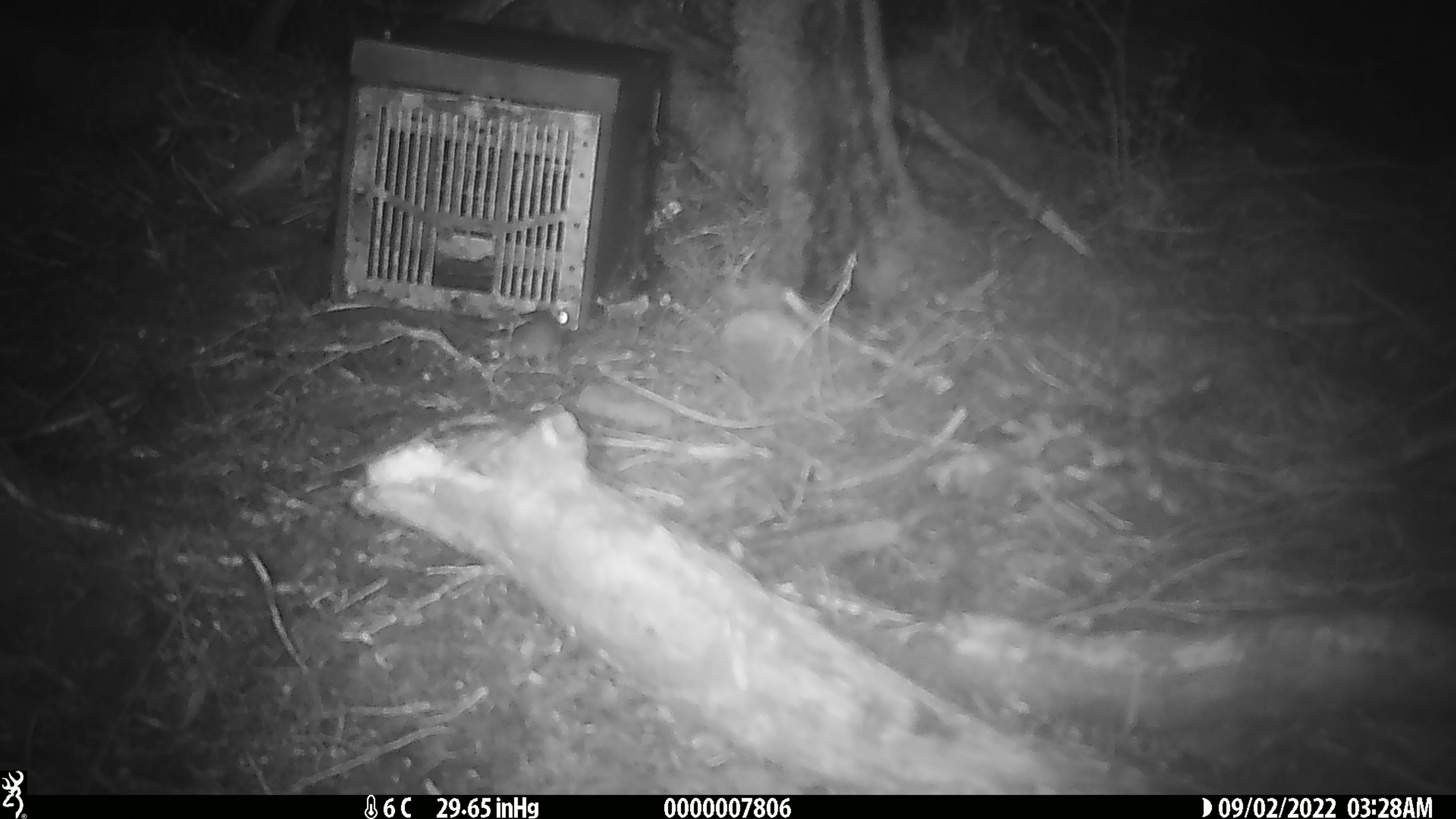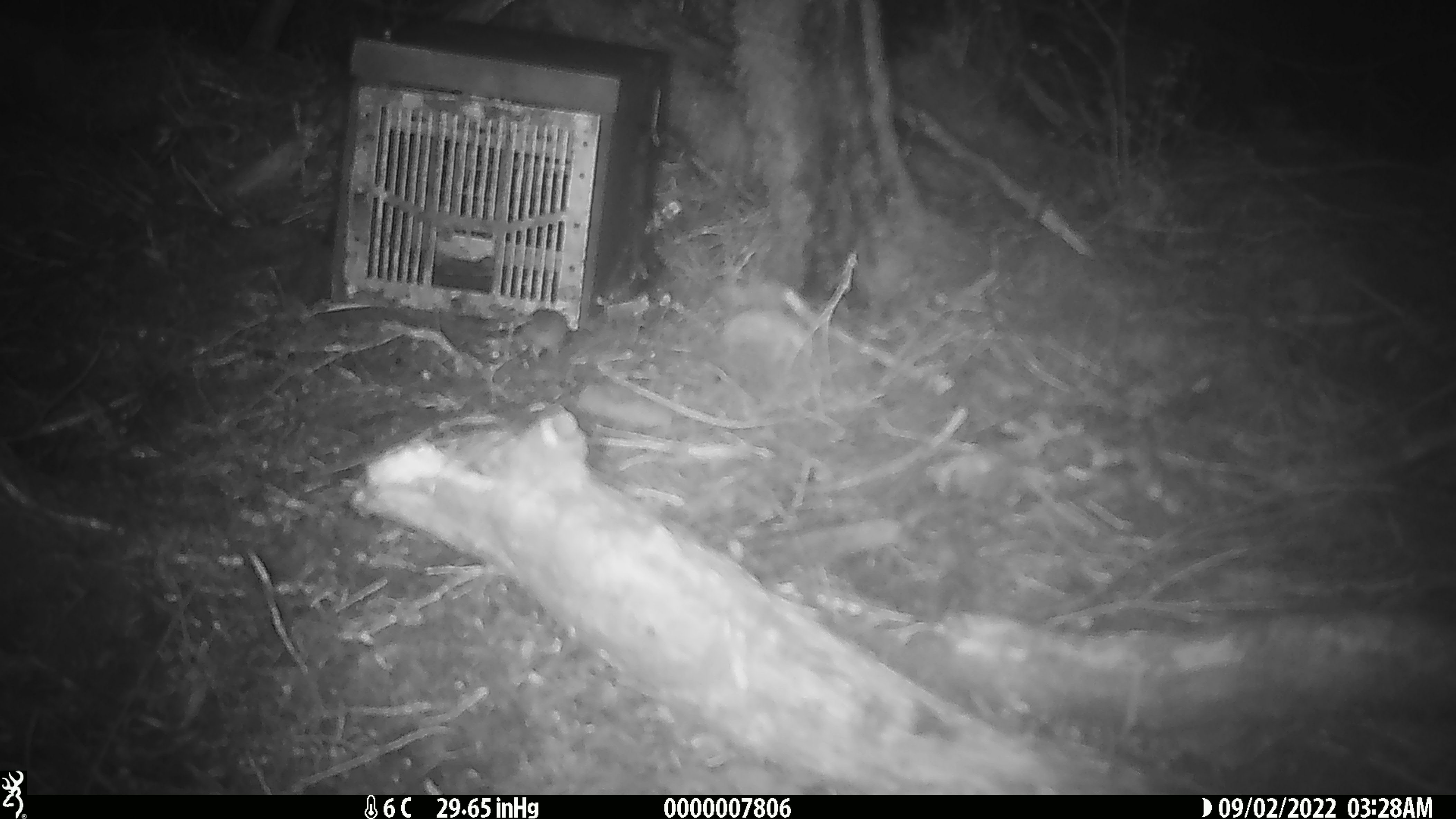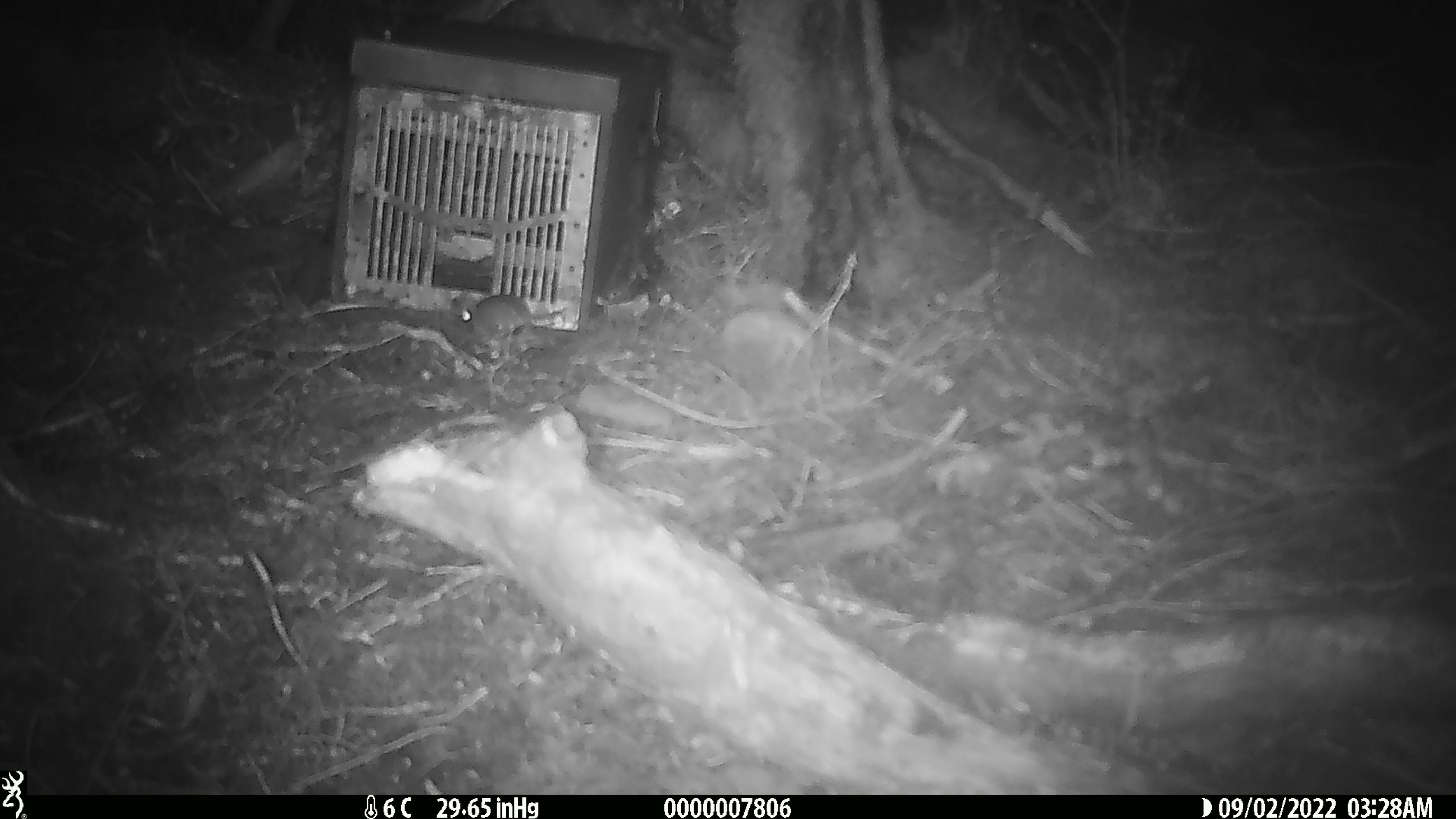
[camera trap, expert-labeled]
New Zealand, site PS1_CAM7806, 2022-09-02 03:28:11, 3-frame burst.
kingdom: Animalia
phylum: Chordata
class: Mammalia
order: Rodentia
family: Muridae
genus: Mus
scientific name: Mus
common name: mouse